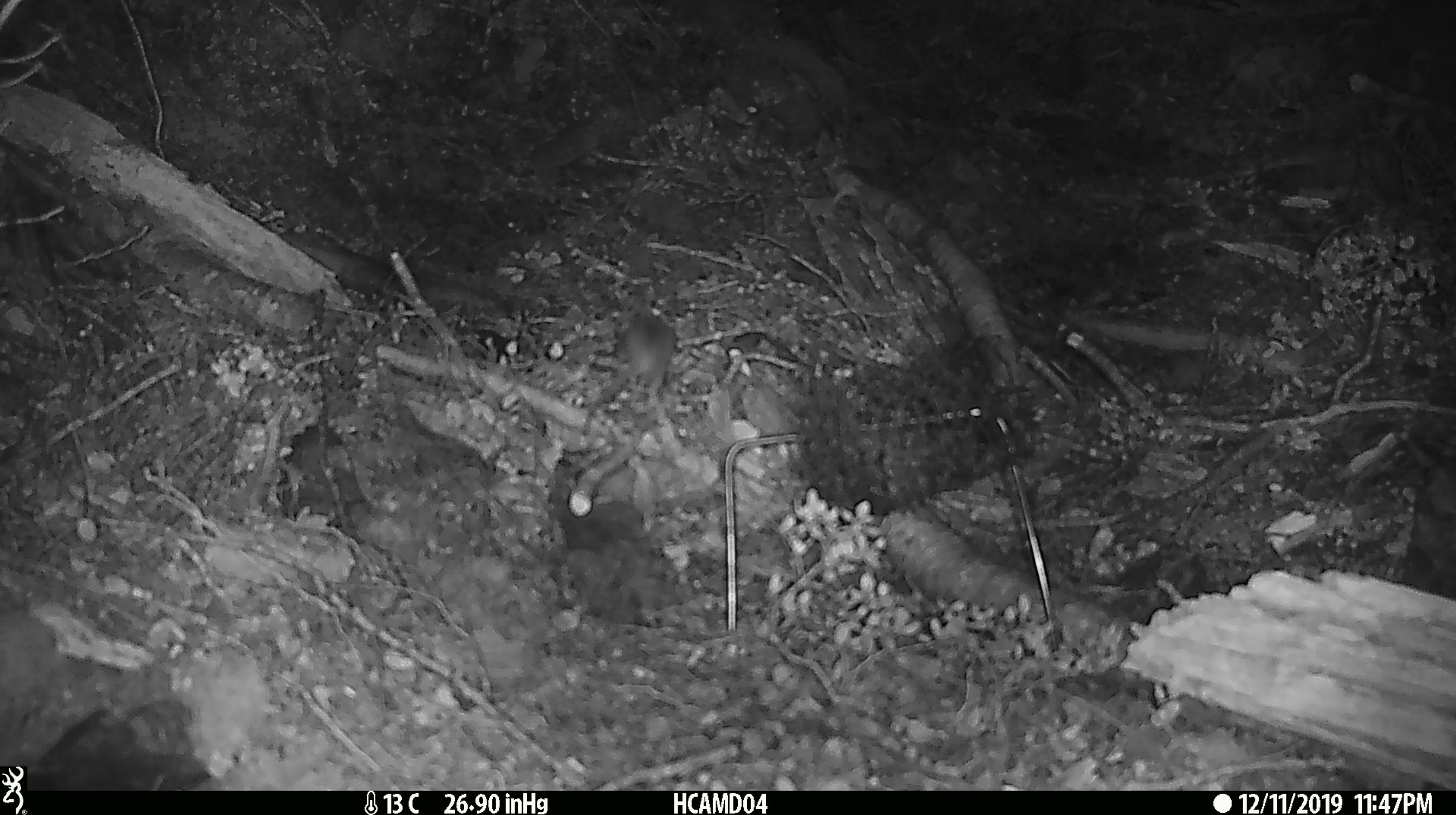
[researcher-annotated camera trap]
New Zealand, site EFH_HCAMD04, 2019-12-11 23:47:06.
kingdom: Animalia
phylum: Chordata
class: Mammalia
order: Rodentia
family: Muridae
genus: Mus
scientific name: Mus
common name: mouse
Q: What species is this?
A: Mouse (Mus).